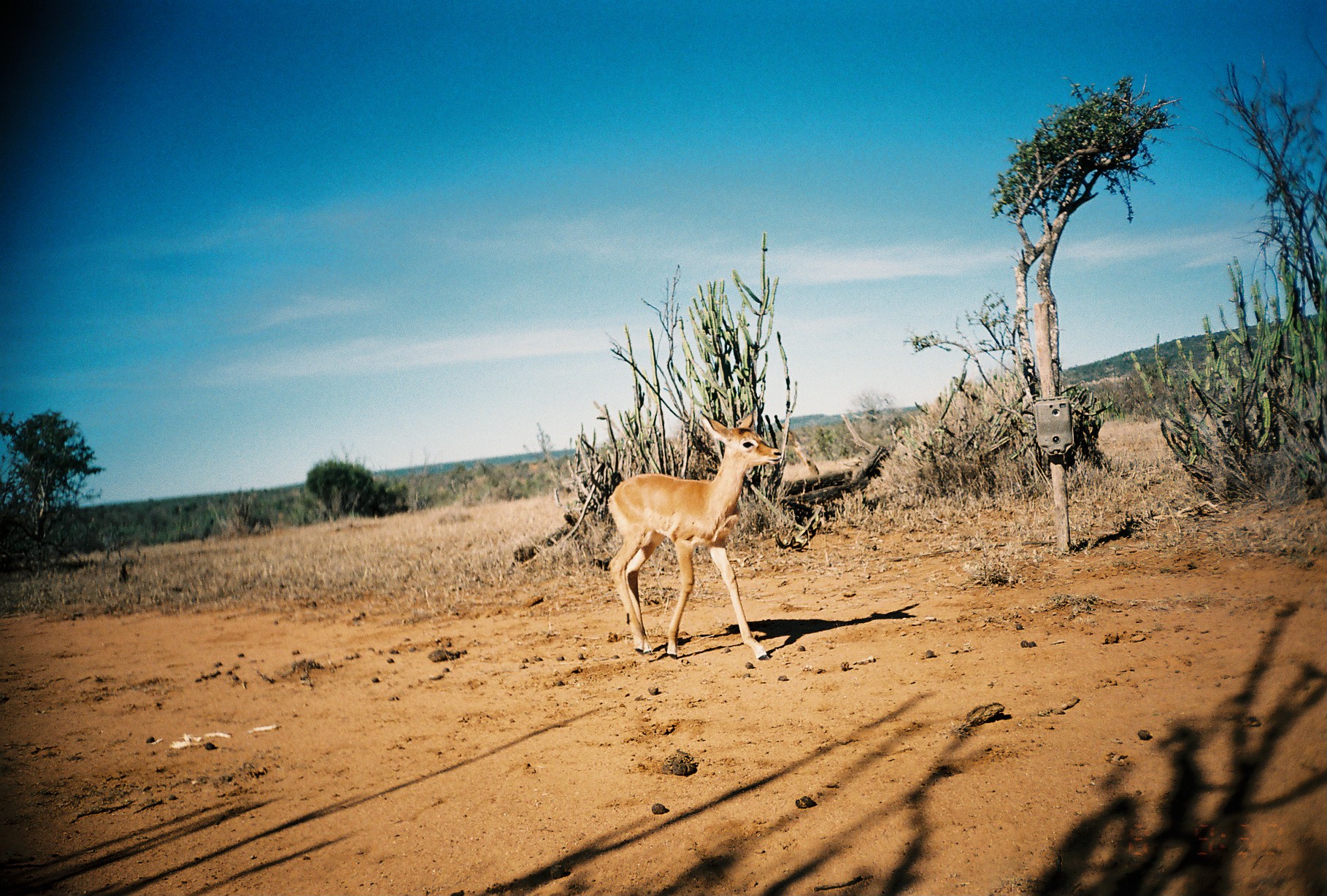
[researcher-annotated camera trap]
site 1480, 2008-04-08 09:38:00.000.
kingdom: Animalia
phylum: Chordata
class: Mammalia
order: Artiodactyla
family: Bovidae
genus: Aepyceros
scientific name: Aepyceros melampus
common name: impala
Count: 1.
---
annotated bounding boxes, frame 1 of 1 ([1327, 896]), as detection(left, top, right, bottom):
aepyceros melampus: detection(606, 408, 783, 660)